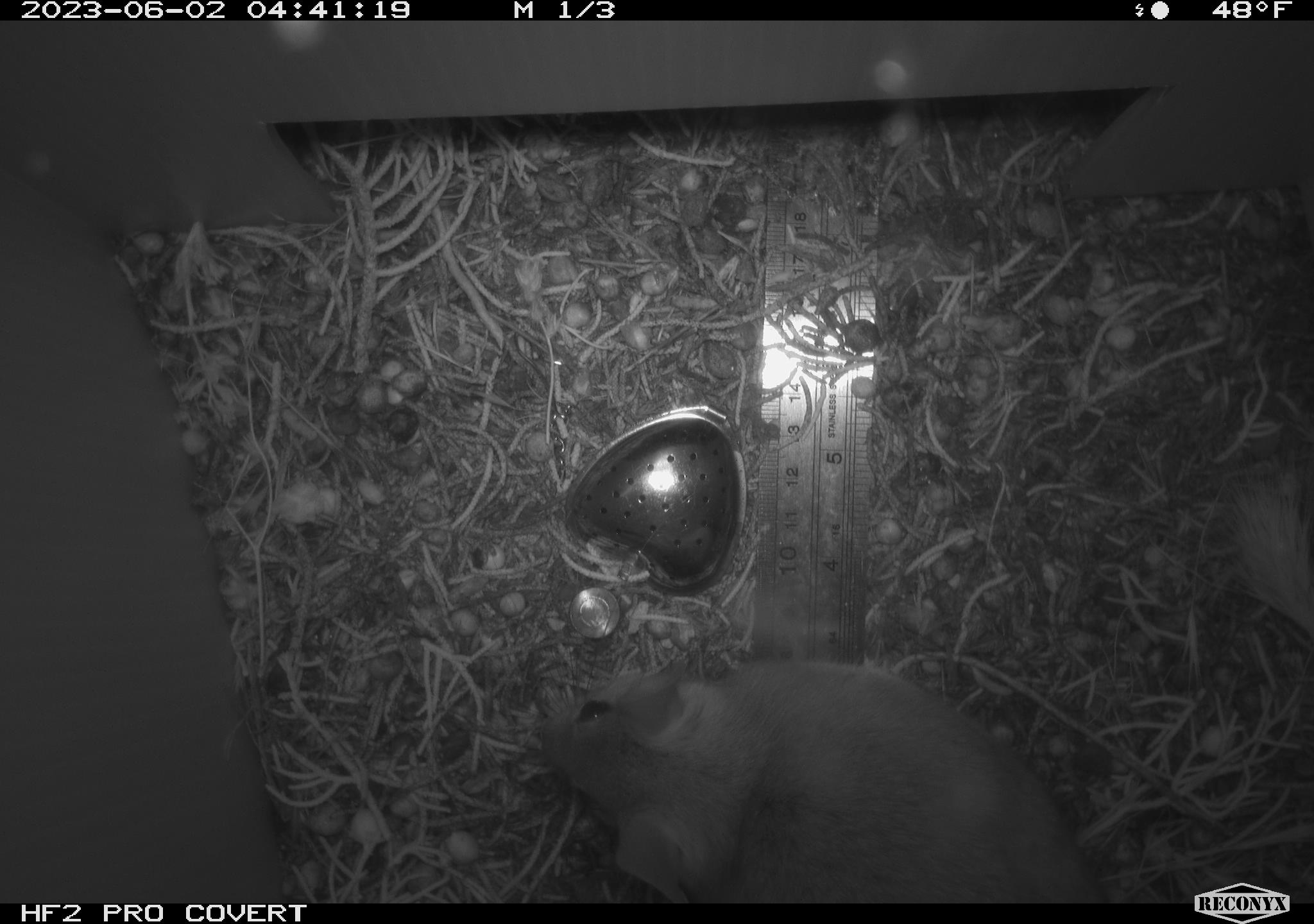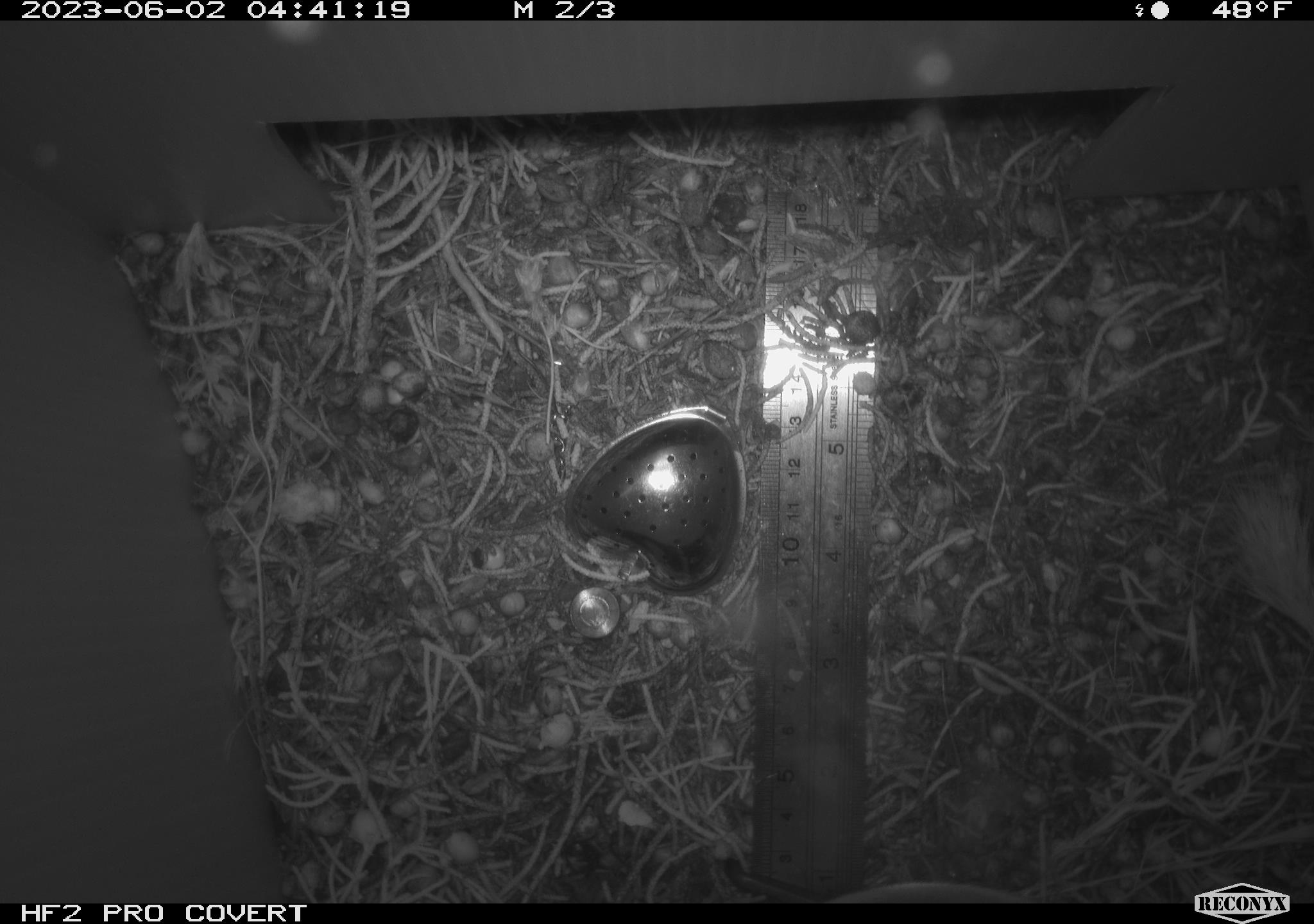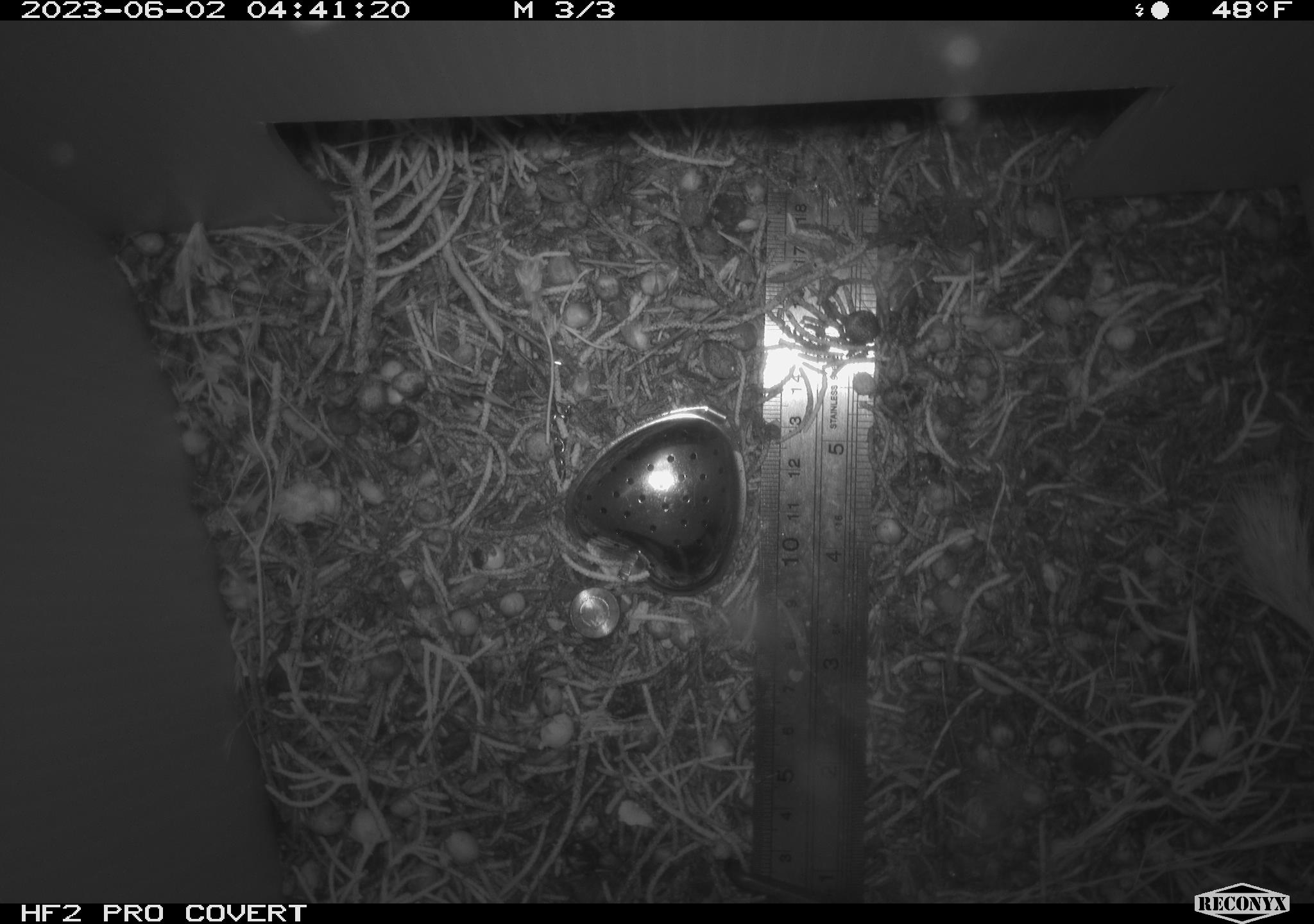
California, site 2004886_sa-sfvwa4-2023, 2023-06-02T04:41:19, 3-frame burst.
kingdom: Animalia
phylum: Chordata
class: Mammalia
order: Rodentia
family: Cricetidae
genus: Neotoma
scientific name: Neotoma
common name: pack rat or woodrat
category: neotoma species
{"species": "neotoma species (pack rat or woodrat) (Neotoma)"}